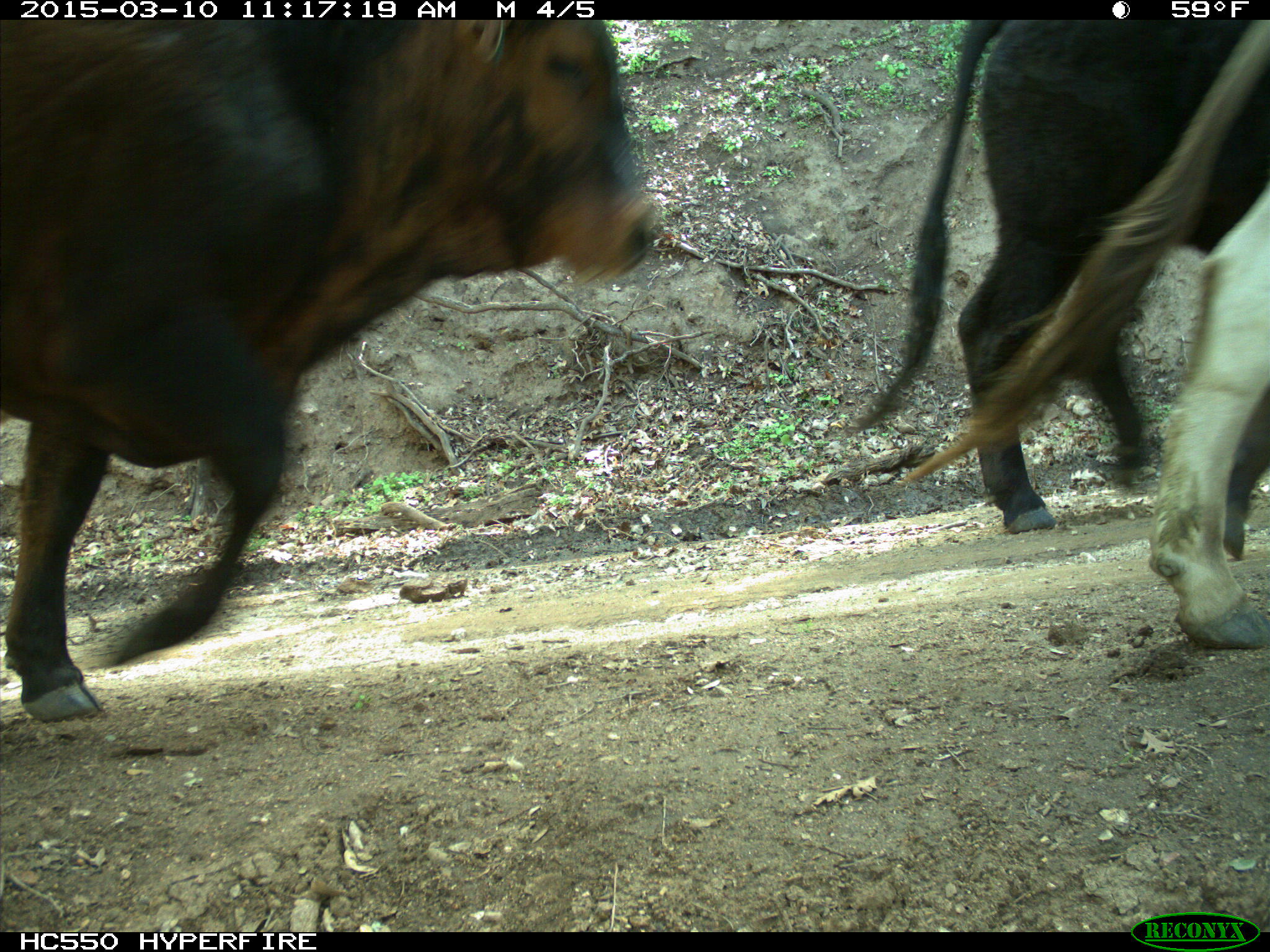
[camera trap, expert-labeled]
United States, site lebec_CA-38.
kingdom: Animalia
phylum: Chordata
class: Mammalia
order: Artiodactyla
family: Bovidae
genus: Bos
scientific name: Bos taurus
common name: domestic cow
Bos taurus (domestic cow).